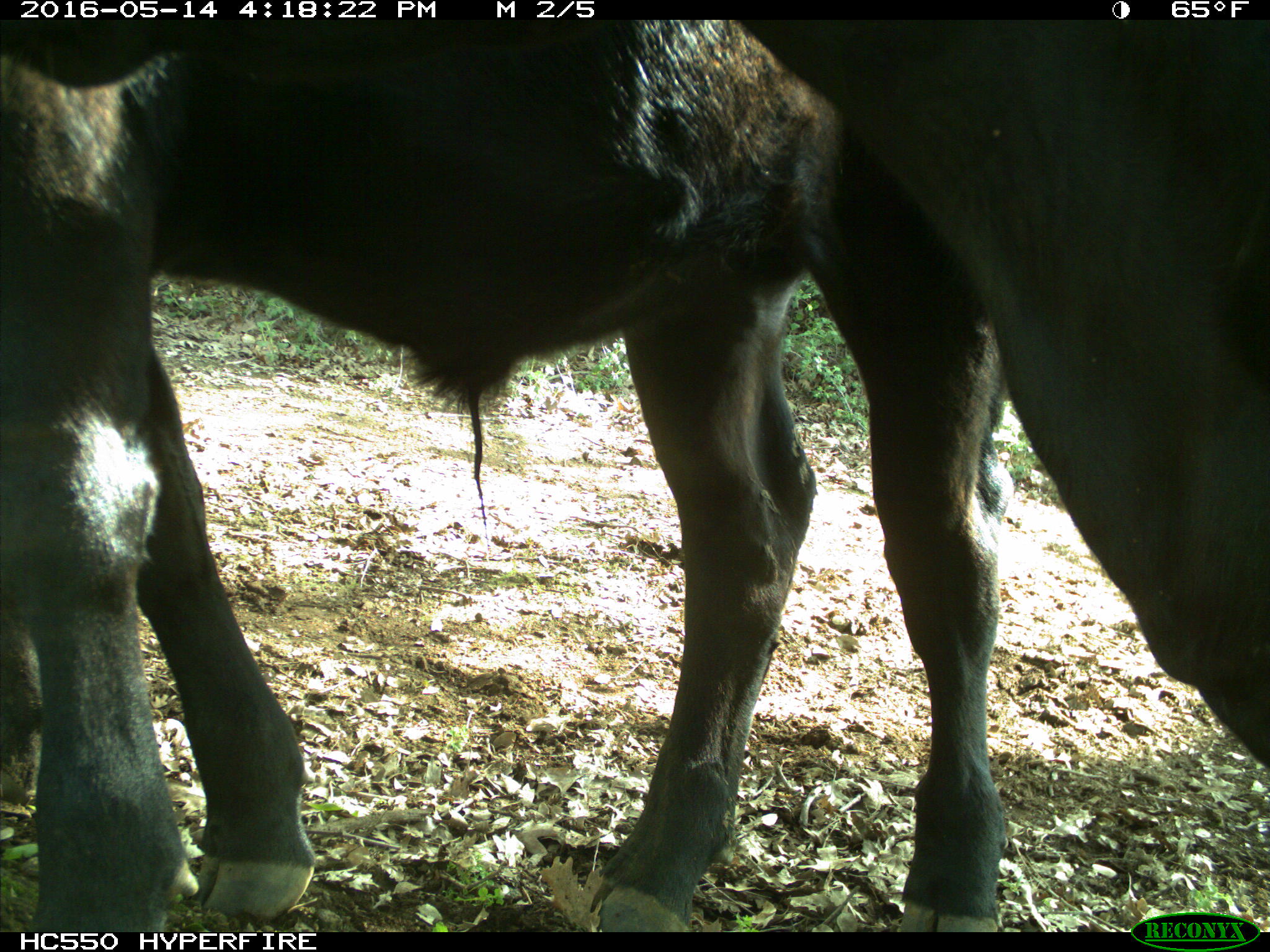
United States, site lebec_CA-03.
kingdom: Animalia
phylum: Chordata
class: Mammalia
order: Artiodactyla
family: Bovidae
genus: Bos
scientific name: Bos taurus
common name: domestic cow